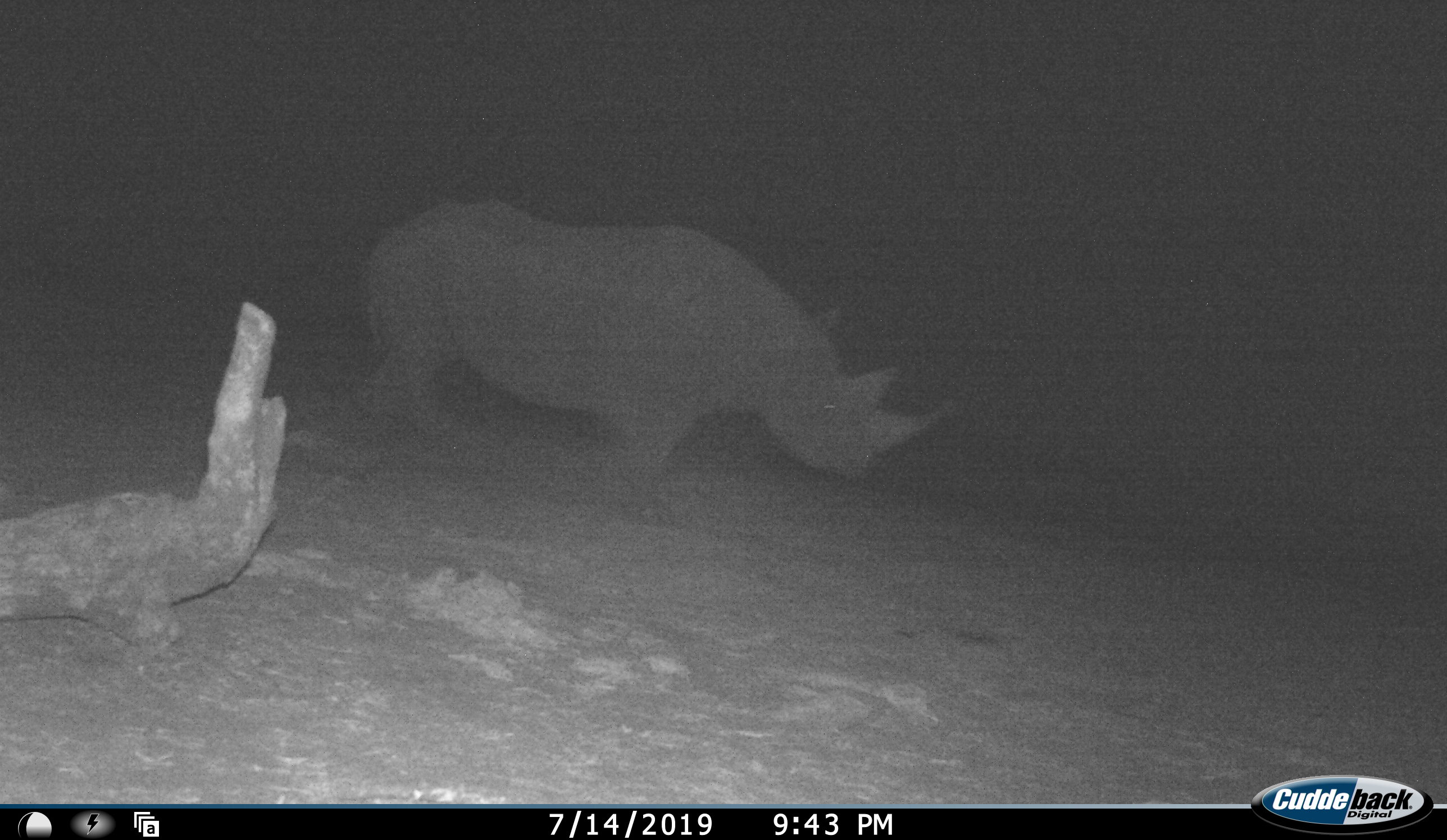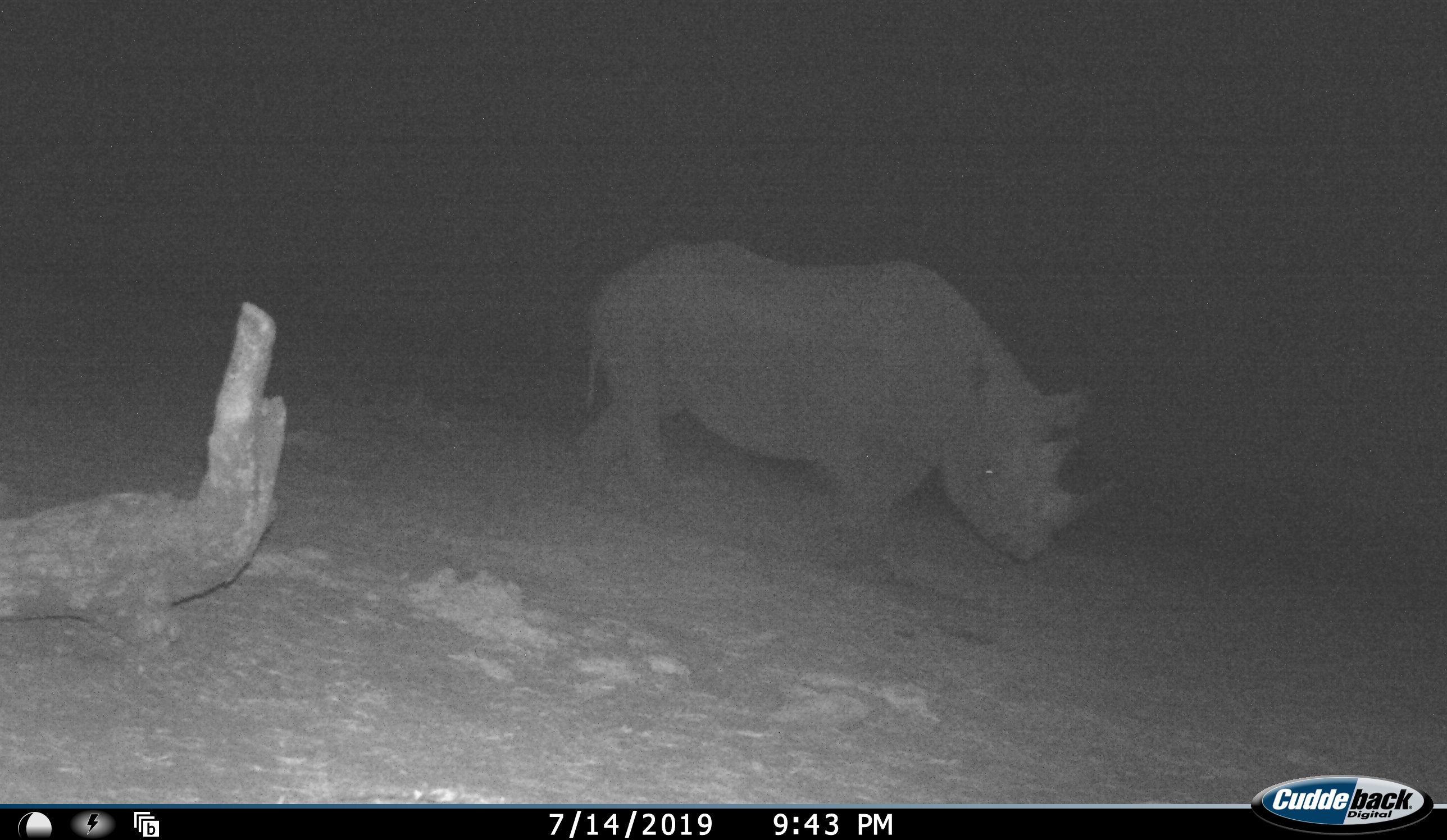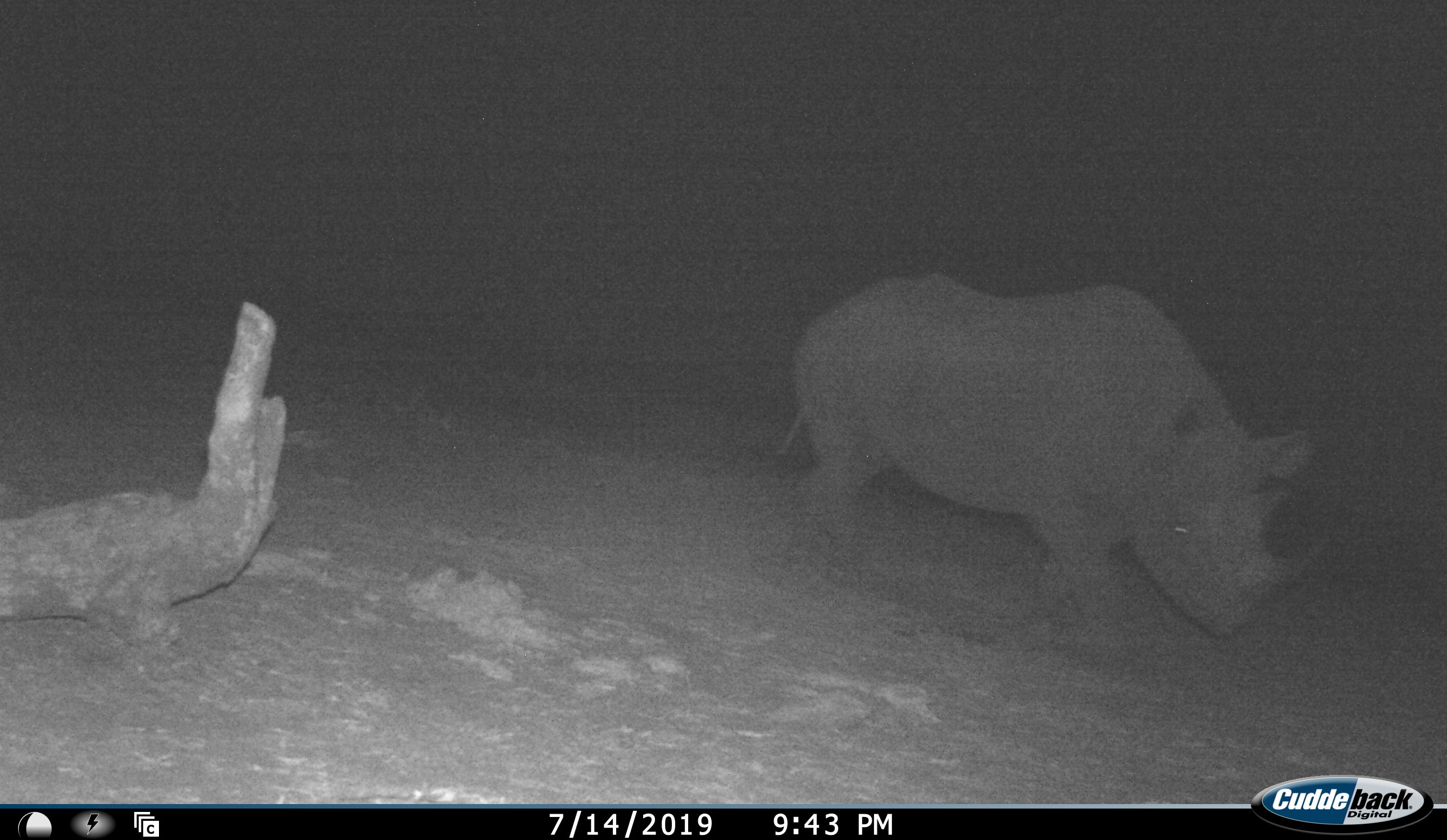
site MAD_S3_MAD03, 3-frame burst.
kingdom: Animalia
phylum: Chordata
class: Mammalia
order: Perissodactyla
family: Rhinocerotidae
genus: Diceros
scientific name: Diceros bicornis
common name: black rhinoceros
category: rhinocerosblack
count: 1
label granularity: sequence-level